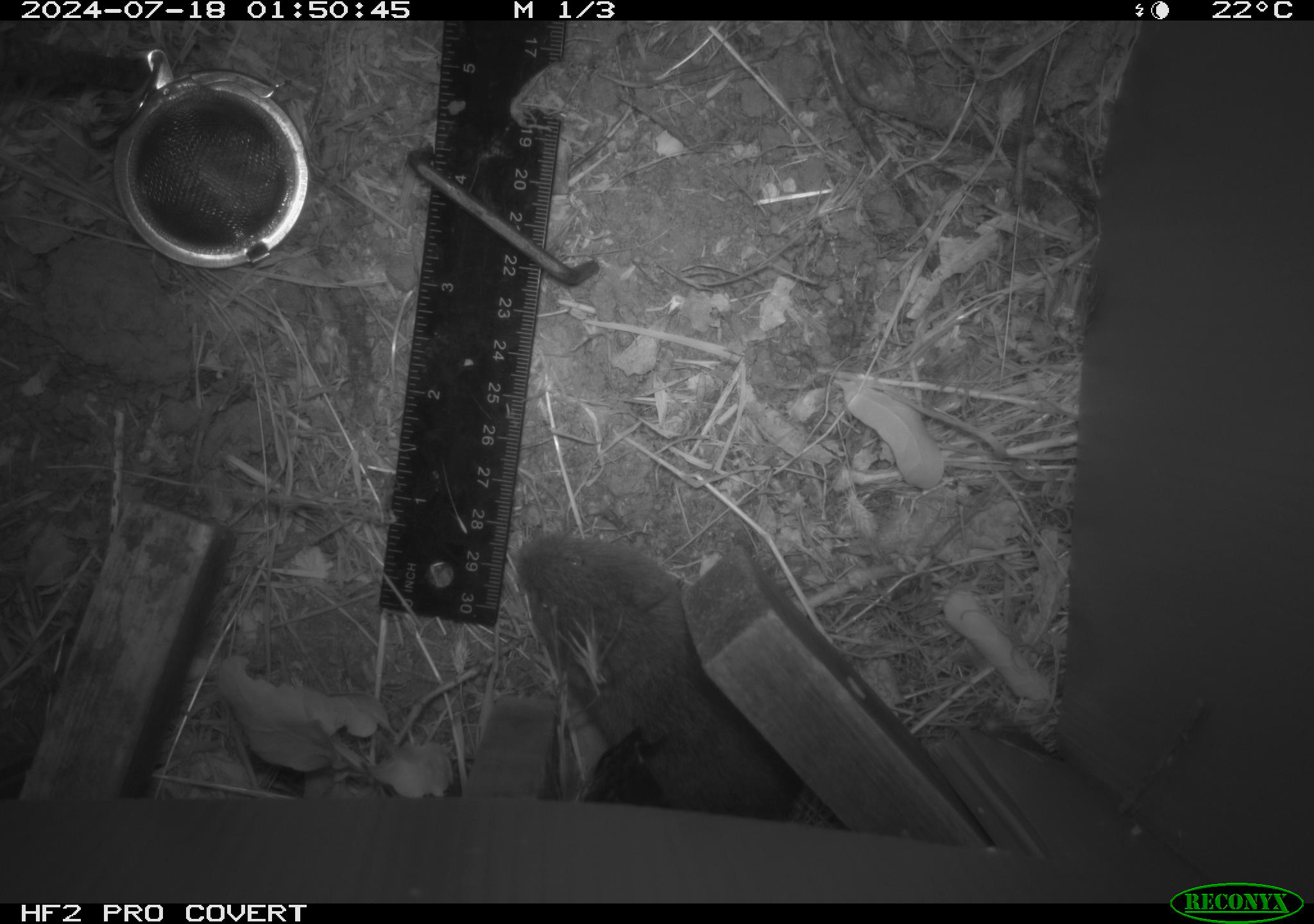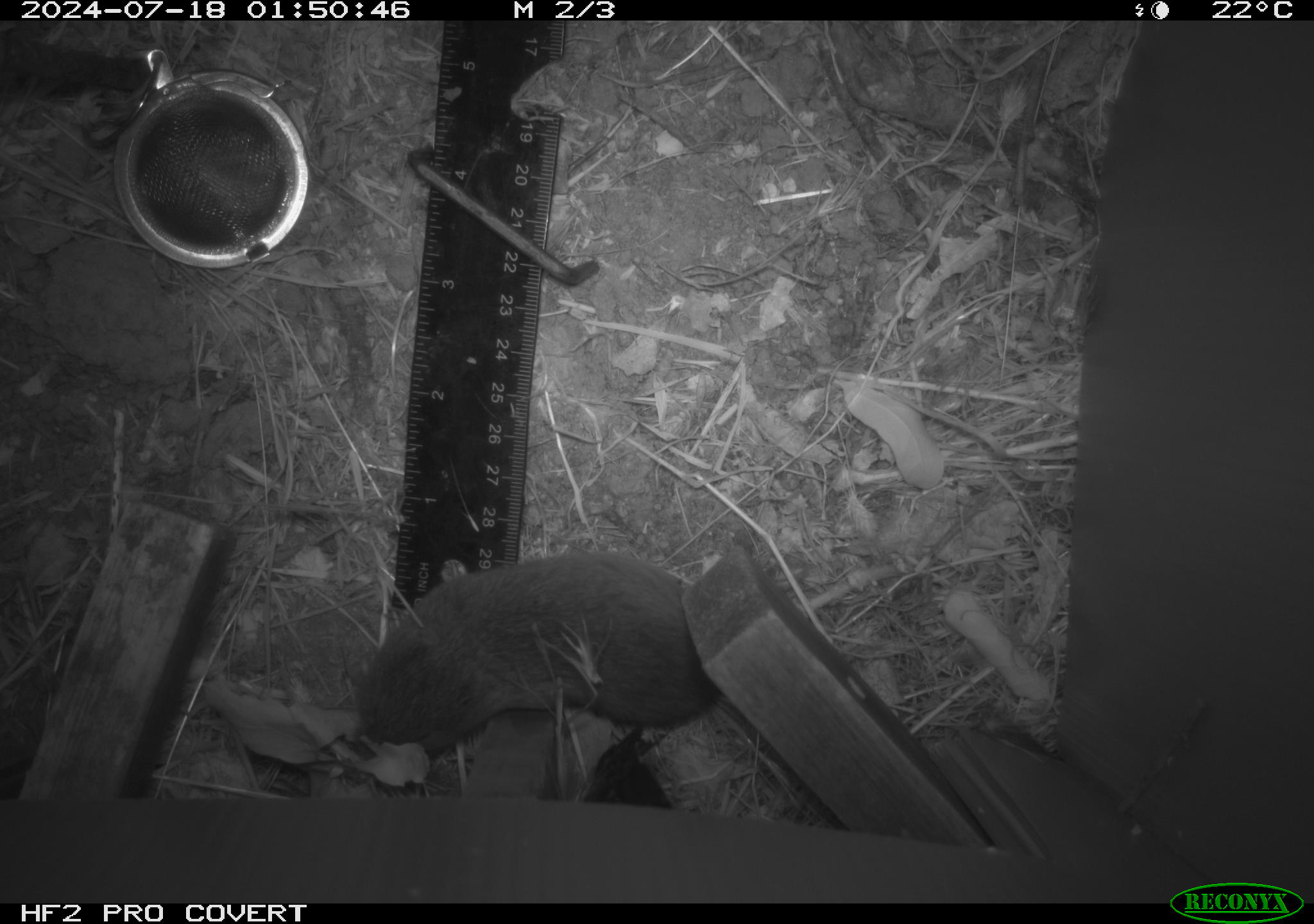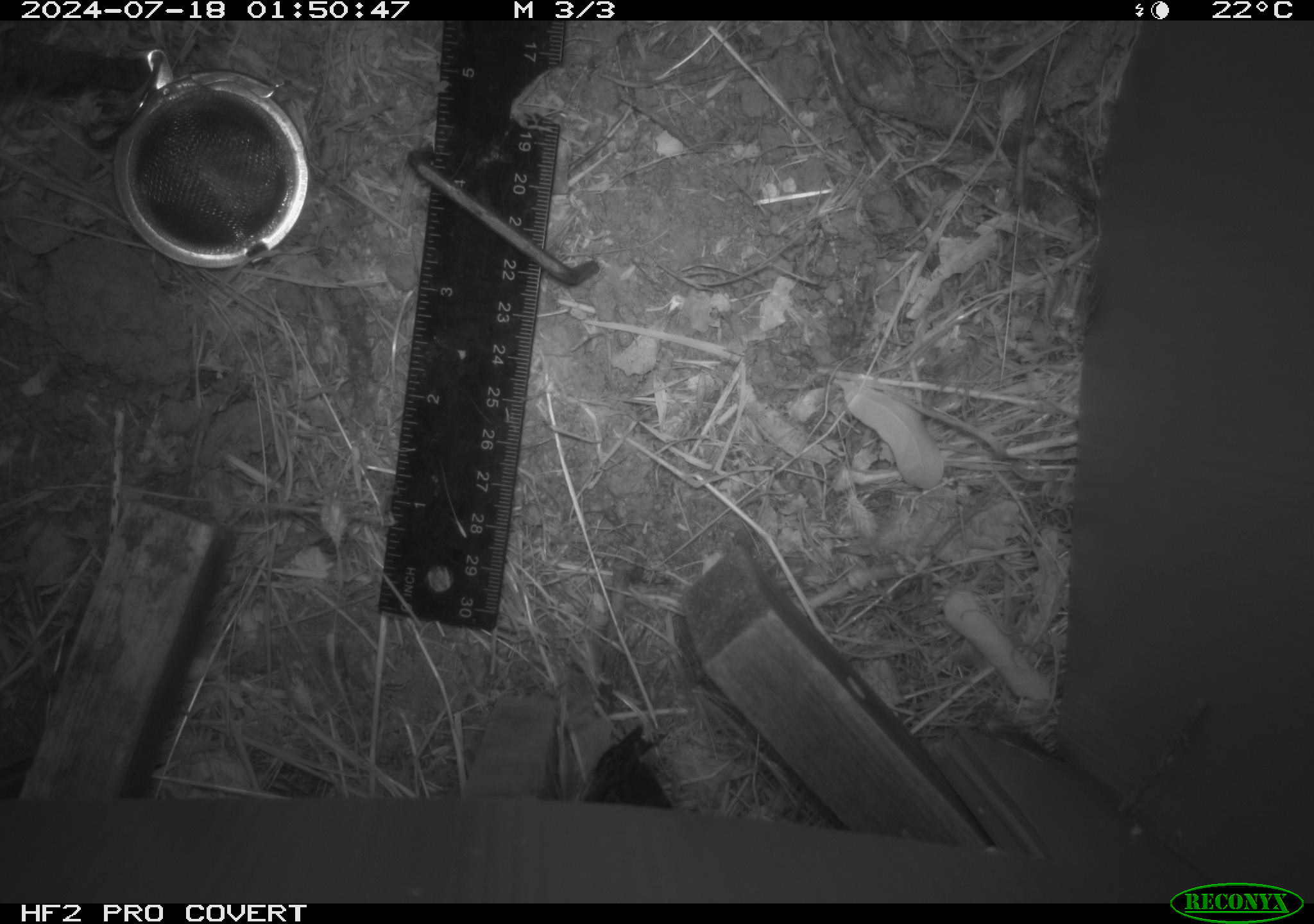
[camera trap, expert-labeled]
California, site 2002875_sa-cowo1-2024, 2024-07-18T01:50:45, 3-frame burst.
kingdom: Animalia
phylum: Chordata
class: Mammalia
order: Rodentia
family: Cricetidae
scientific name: Arvicolinae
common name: voles, lemmings, and muskrats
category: arvicolinae subfamily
Arvicolinae subfamily (voles, lemmings, and muskrats) (Arvicolinae).